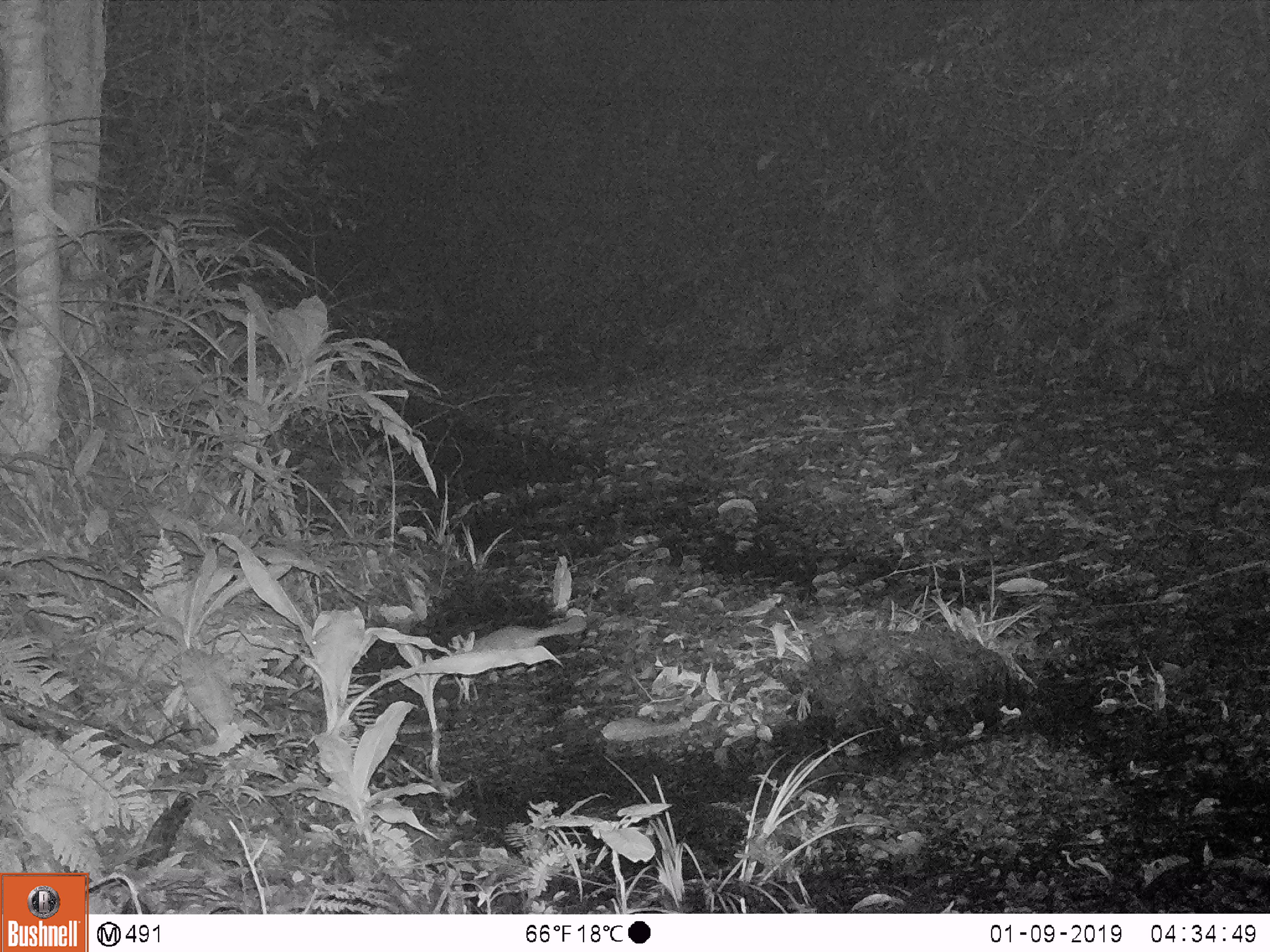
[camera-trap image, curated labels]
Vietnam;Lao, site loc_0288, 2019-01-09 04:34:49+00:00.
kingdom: Animalia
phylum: Chordata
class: Mammalia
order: Carnivora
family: Mustelidae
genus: Melogale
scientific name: Melogale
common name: ferret badger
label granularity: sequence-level